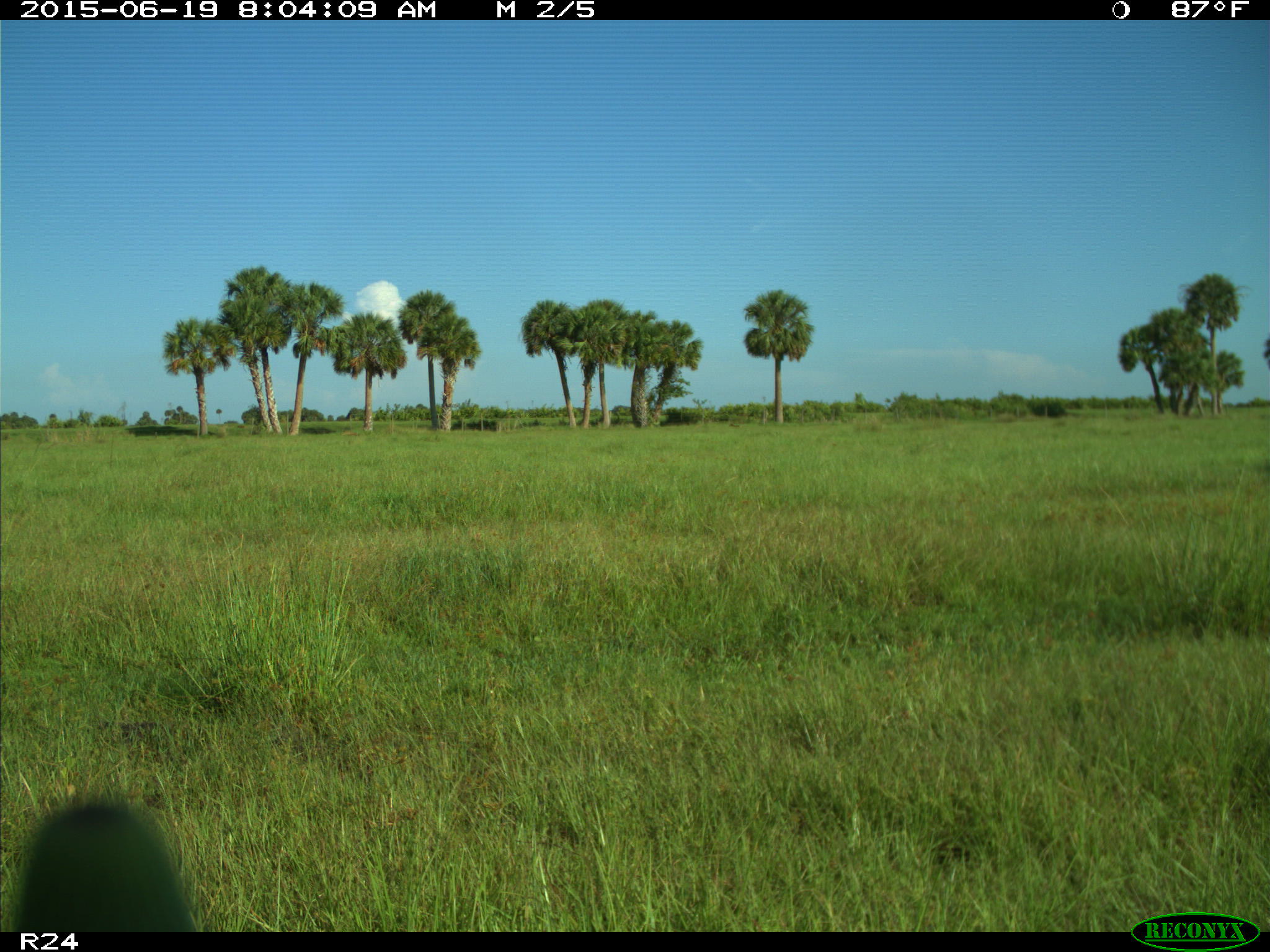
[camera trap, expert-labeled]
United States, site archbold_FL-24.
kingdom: Animalia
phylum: Chordata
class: Mammalia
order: Artiodactyla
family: Bovidae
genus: Bos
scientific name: Bos taurus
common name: domestic cow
Bos taurus (domestic cow).